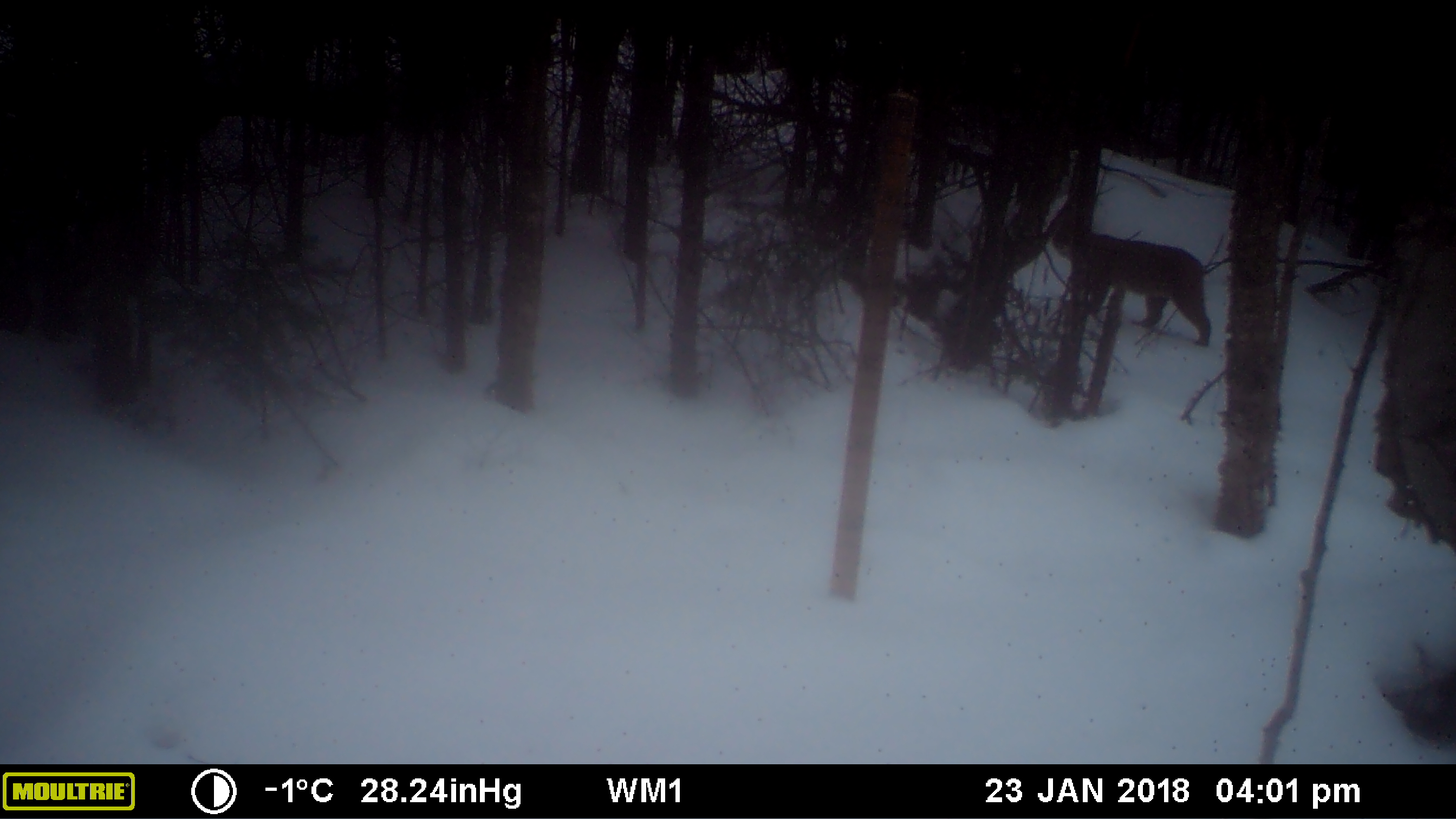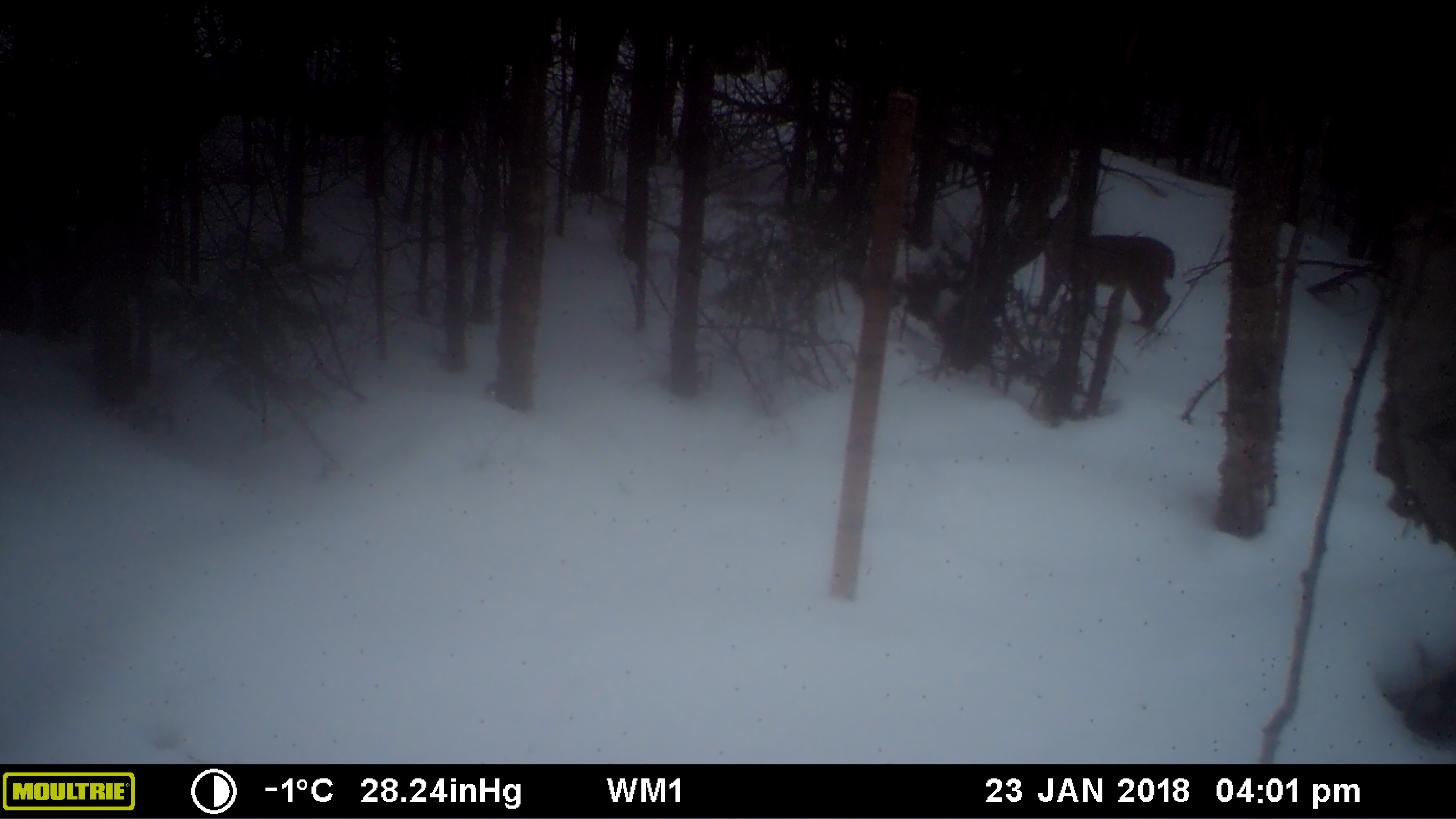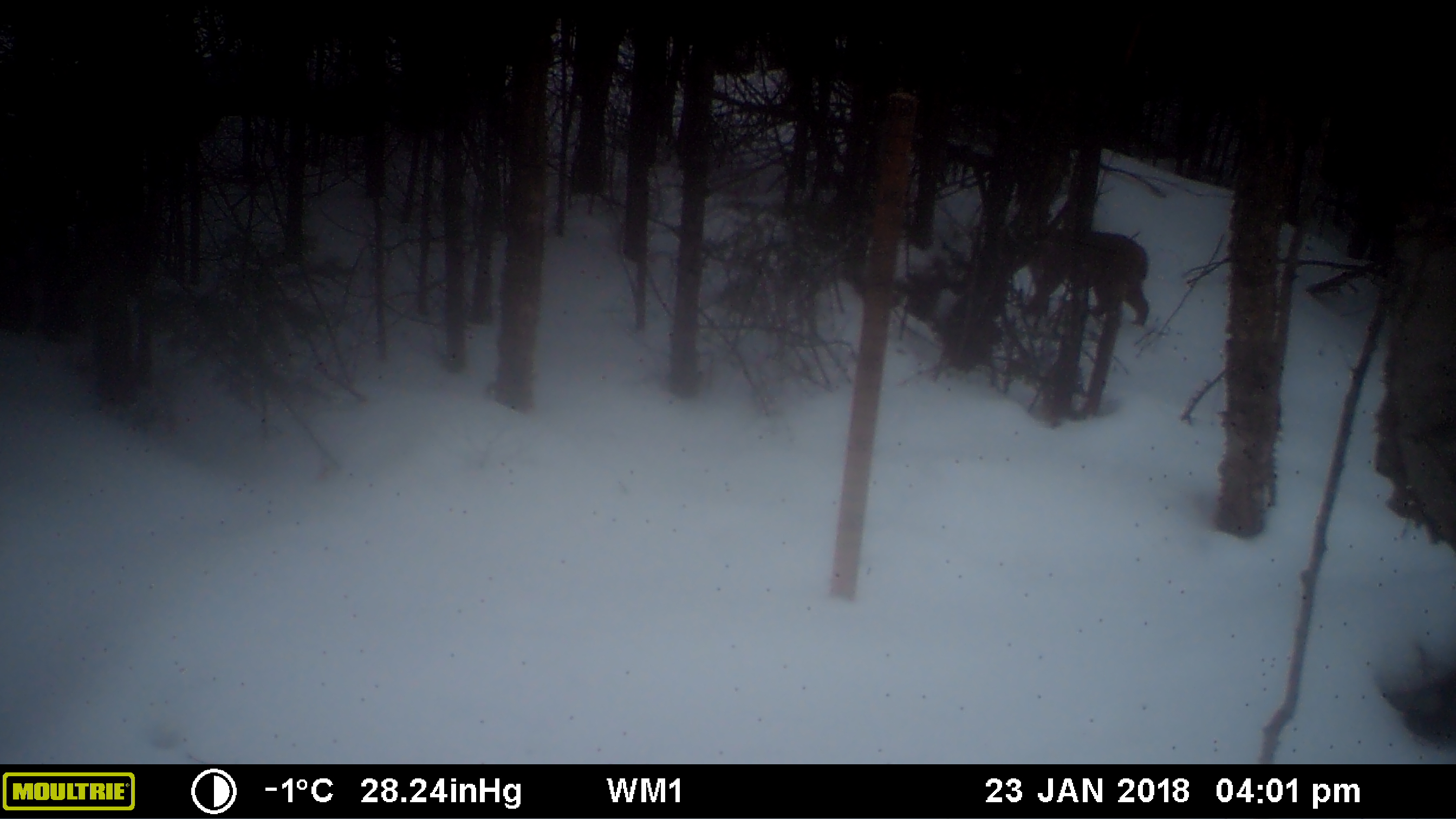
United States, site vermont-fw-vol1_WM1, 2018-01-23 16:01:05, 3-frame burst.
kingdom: Animalia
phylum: Chordata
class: Mammalia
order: Carnivora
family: Felidae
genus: Lynx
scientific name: Lynx rufus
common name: bobcat